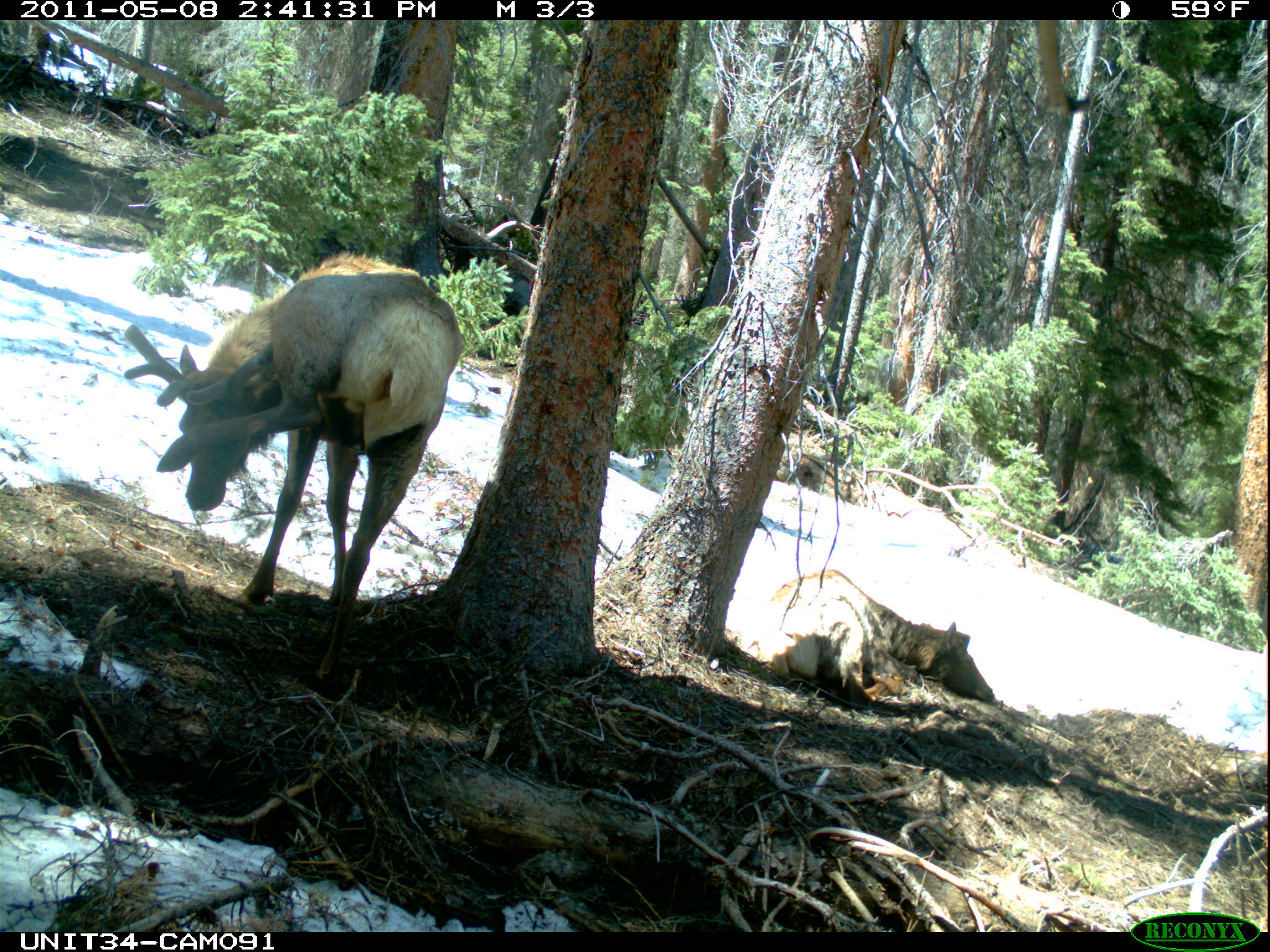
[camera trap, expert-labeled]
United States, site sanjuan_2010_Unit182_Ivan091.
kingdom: Animalia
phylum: Chordata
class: Mammalia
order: Artiodactyla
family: Cervidae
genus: Cervus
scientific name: Cervus elaphus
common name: red deer